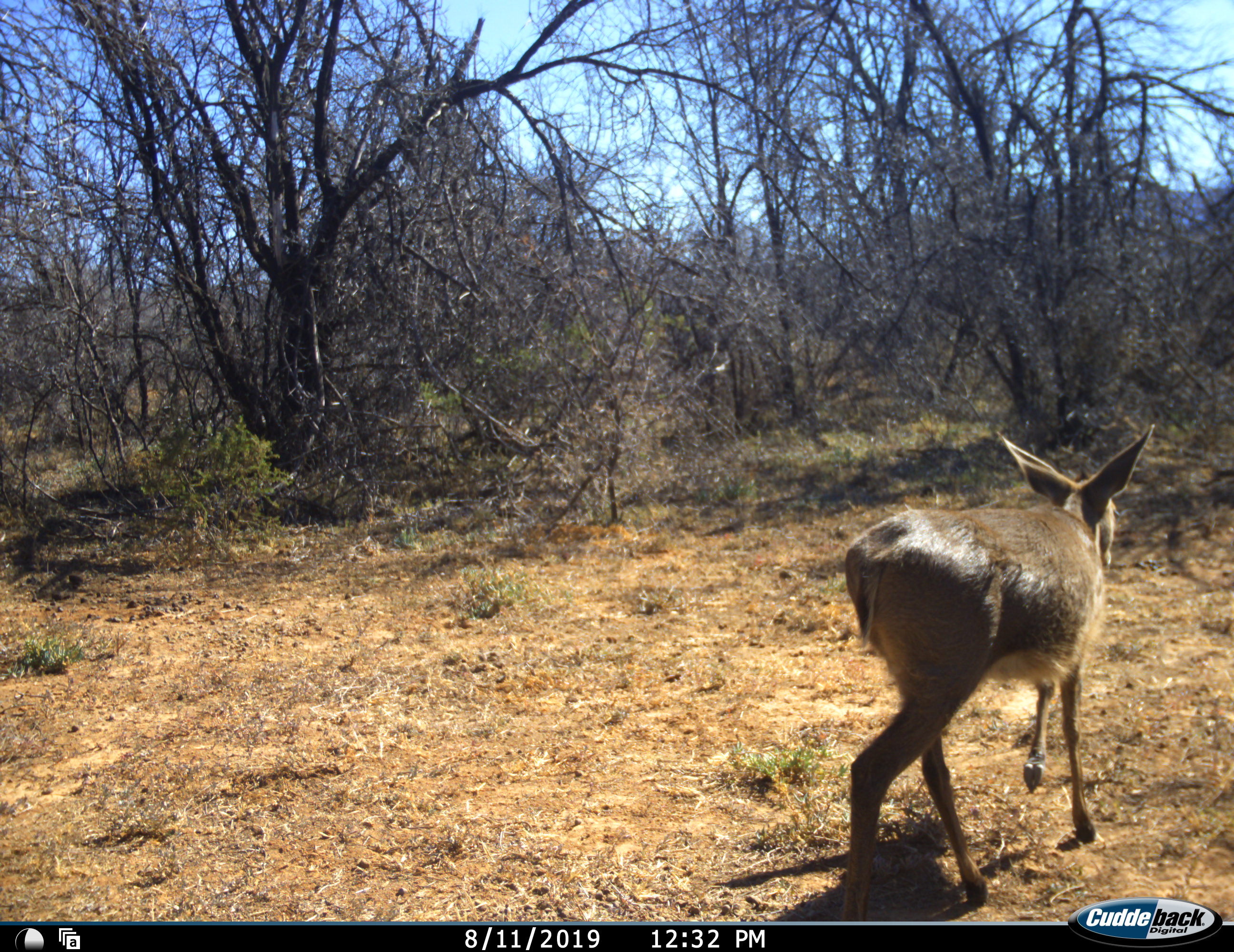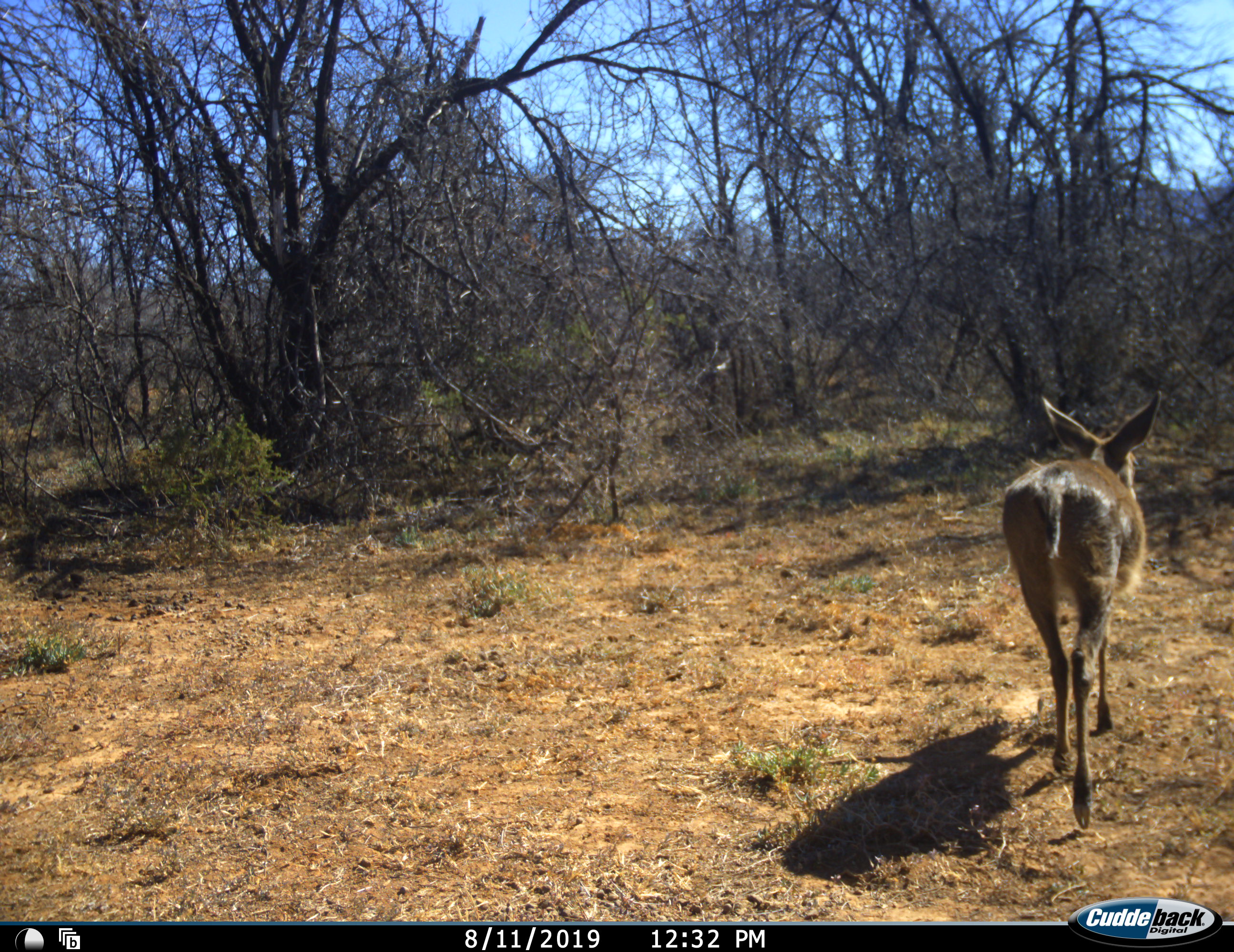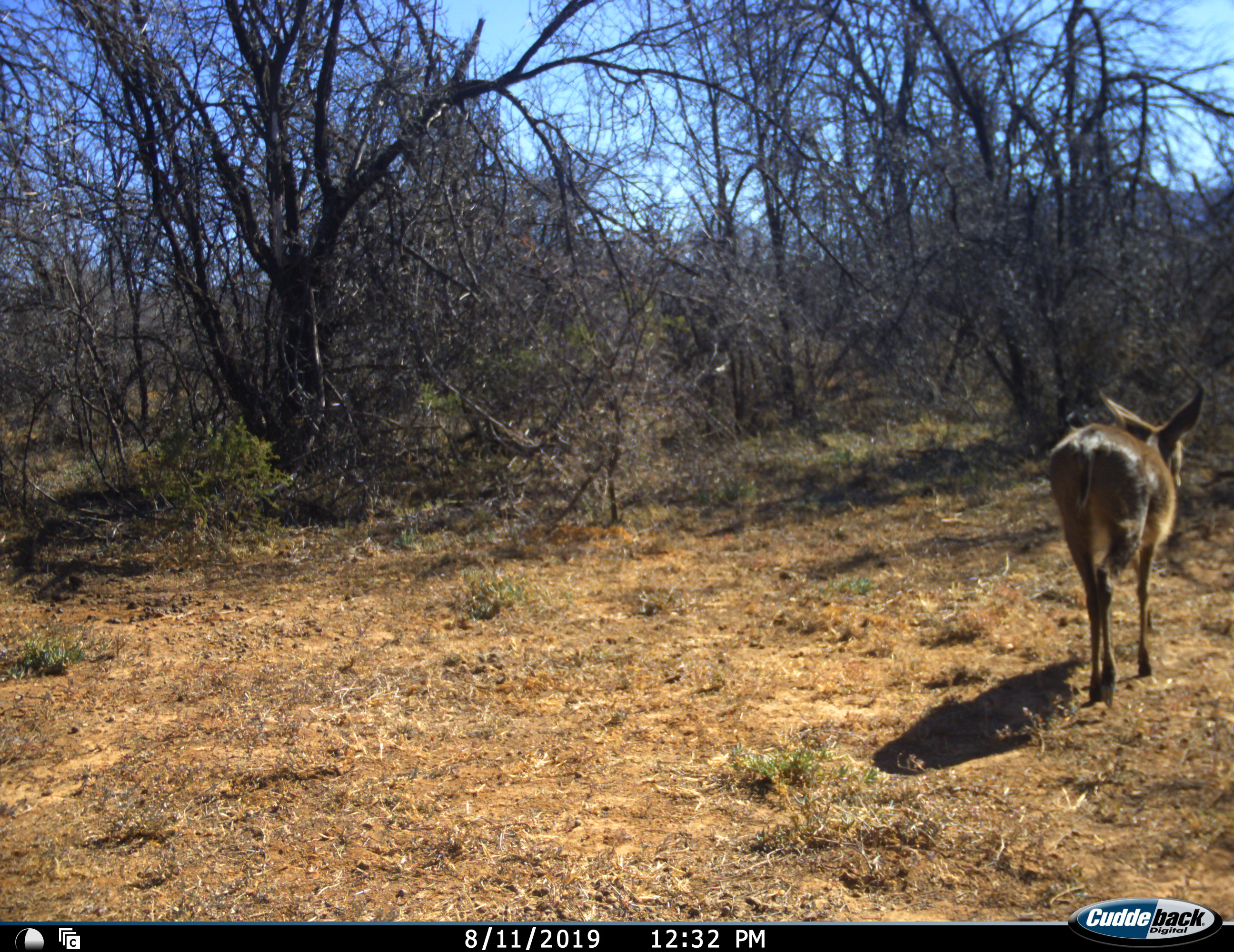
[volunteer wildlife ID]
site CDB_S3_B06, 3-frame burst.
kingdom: Animalia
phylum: Chordata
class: Mammalia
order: Artiodactyla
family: Bovidae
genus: Sylvicapra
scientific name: Sylvicapra grimmia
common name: common duiker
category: duikercommongrey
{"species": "duikercommongrey (common duiker) (Sylvicapra grimmia)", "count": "1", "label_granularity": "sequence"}